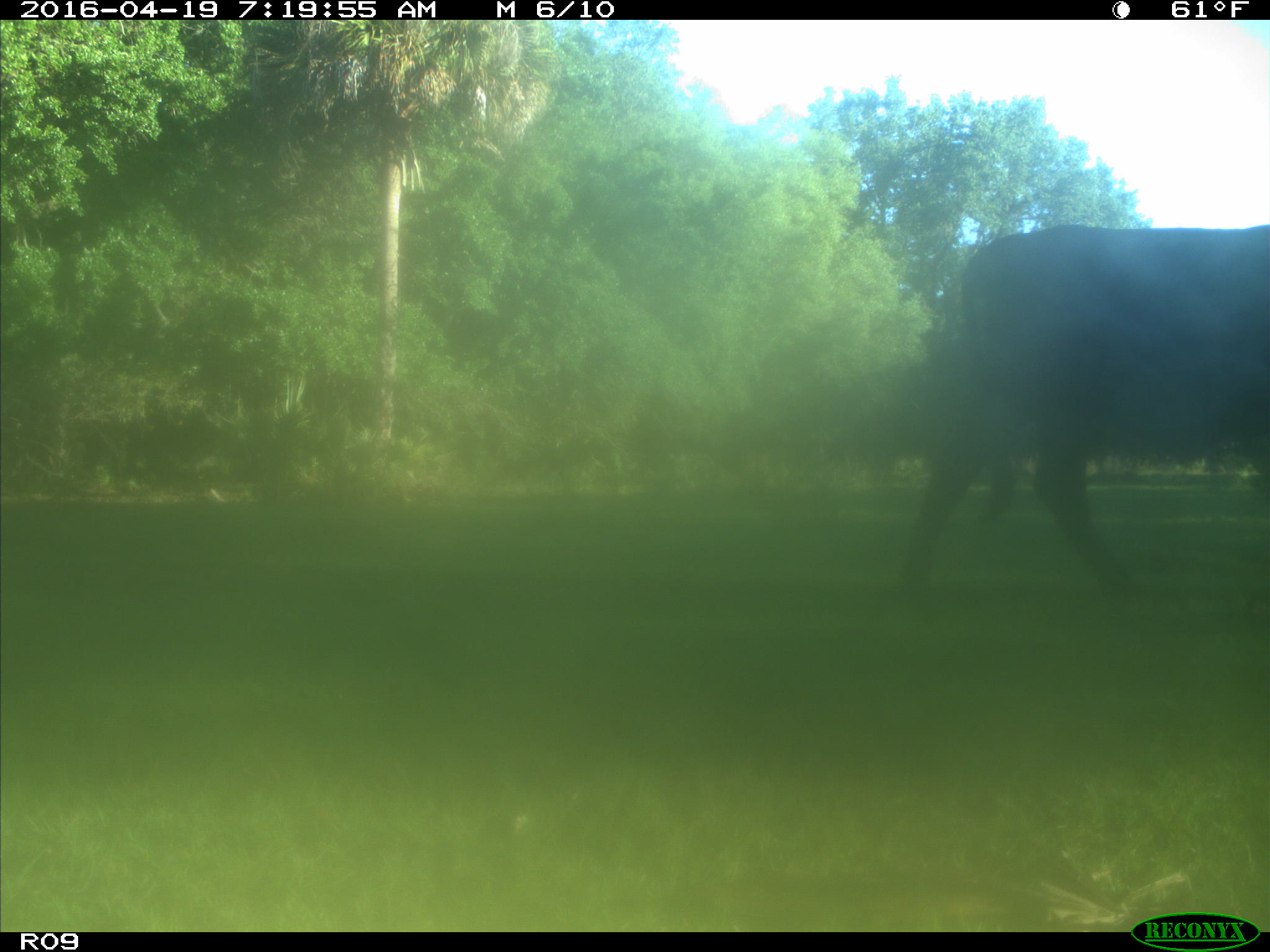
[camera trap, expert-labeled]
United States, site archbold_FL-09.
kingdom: Animalia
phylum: Chordata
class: Mammalia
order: Artiodactyla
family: Bovidae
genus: Bos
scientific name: Bos taurus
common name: domestic cow